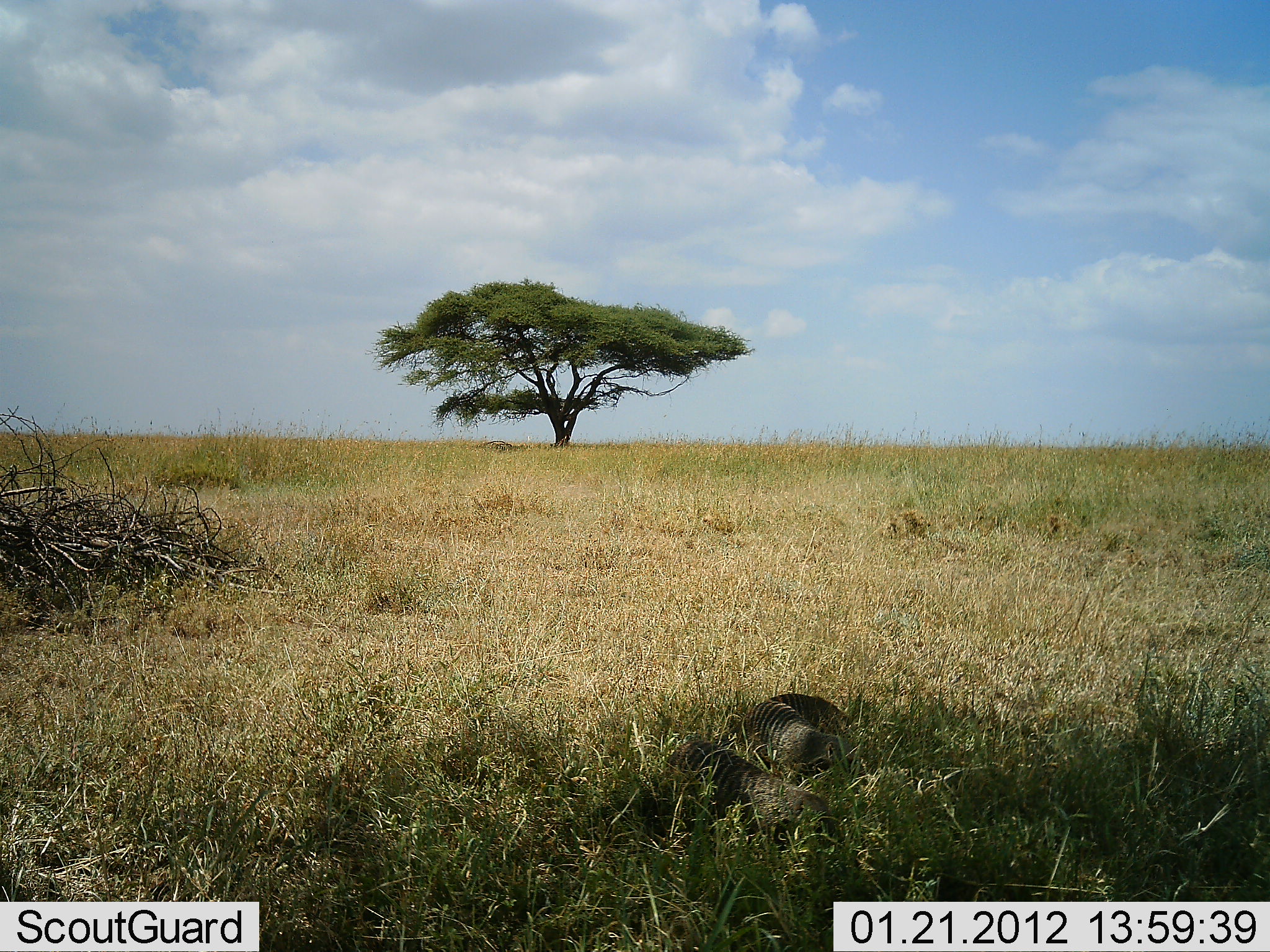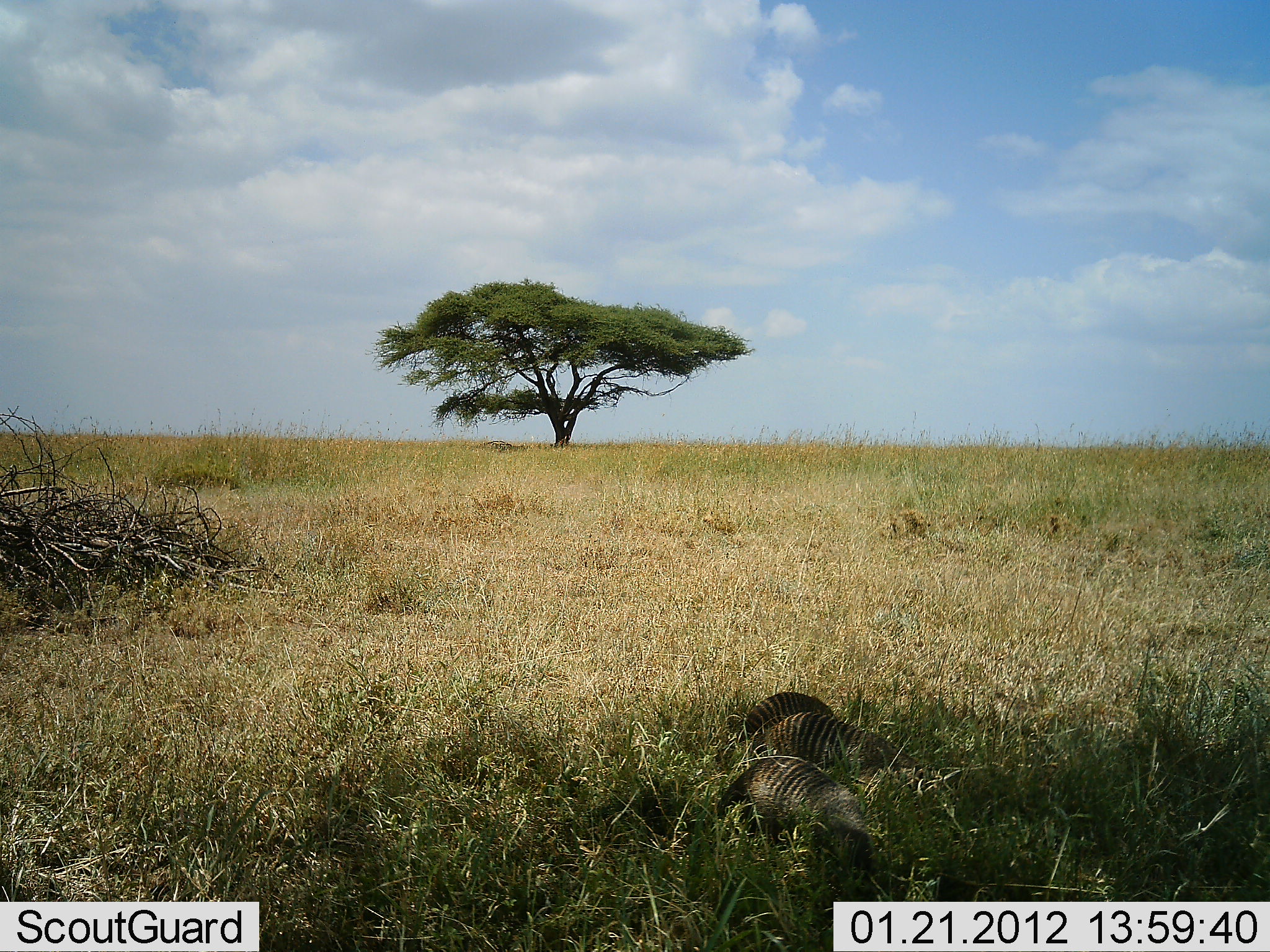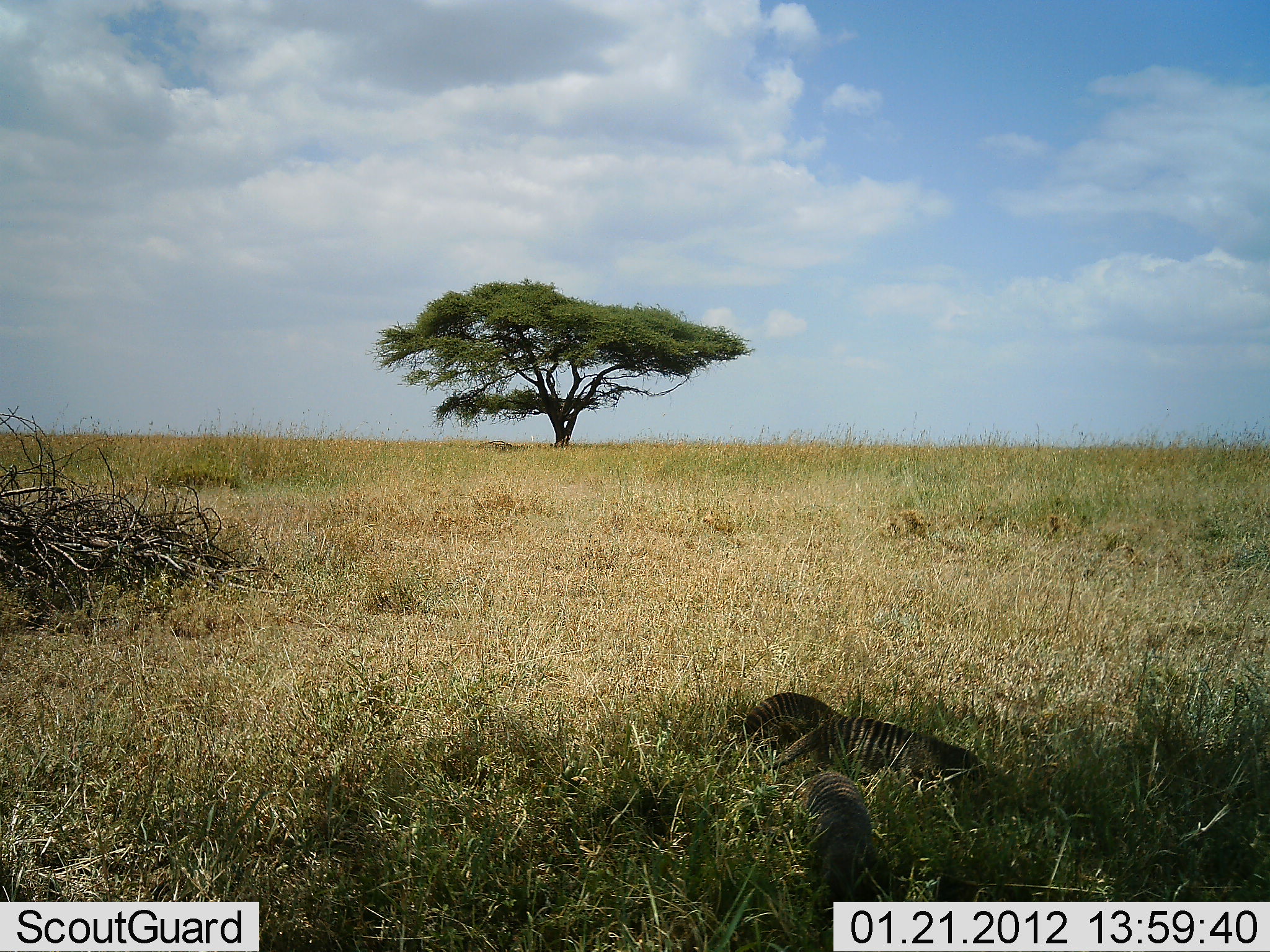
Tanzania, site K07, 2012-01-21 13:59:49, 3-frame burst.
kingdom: Animalia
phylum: Chordata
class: Mammalia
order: Carnivora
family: Herpestidae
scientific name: Herpestidae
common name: mongoose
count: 3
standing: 12%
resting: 0%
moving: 88%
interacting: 0%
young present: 0%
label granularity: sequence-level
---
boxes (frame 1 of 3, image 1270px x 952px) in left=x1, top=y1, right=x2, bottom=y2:
animal: left=651, top=737, right=847, bottom=889; left=736, top=692, right=855, bottom=792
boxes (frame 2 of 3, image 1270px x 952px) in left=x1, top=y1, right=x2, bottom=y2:
animal: left=707, top=756, right=881, bottom=902; left=727, top=689, right=923, bottom=790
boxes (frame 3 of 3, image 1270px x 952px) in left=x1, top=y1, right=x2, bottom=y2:
animal: left=734, top=682, right=1044, bottom=825; left=780, top=764, right=892, bottom=922